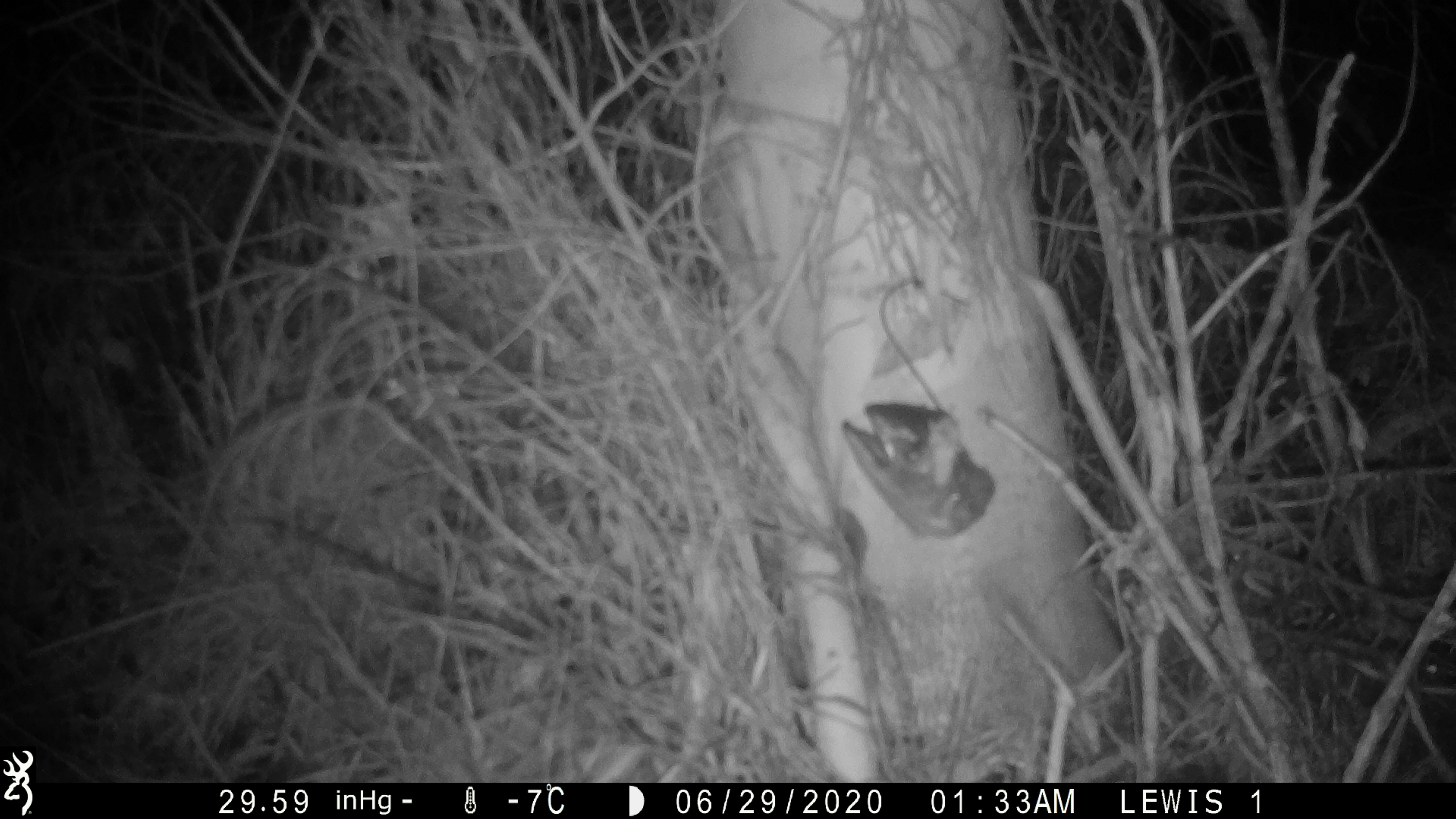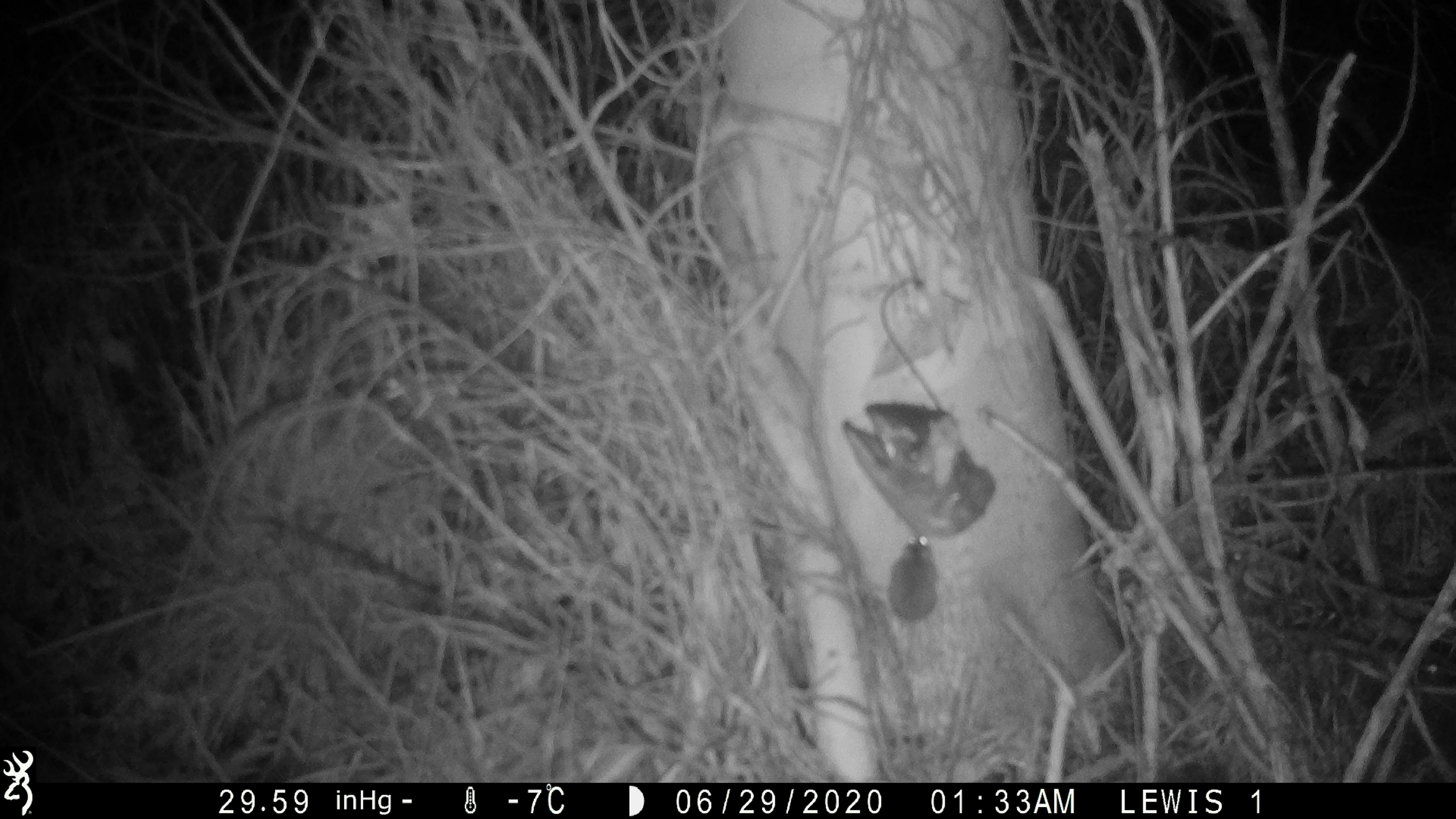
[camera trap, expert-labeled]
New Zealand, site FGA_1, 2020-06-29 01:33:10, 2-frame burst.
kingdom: Animalia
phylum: Chordata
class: Mammalia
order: Rodentia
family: Muridae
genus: Mus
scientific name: Mus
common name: mouse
Mouse (Mus).